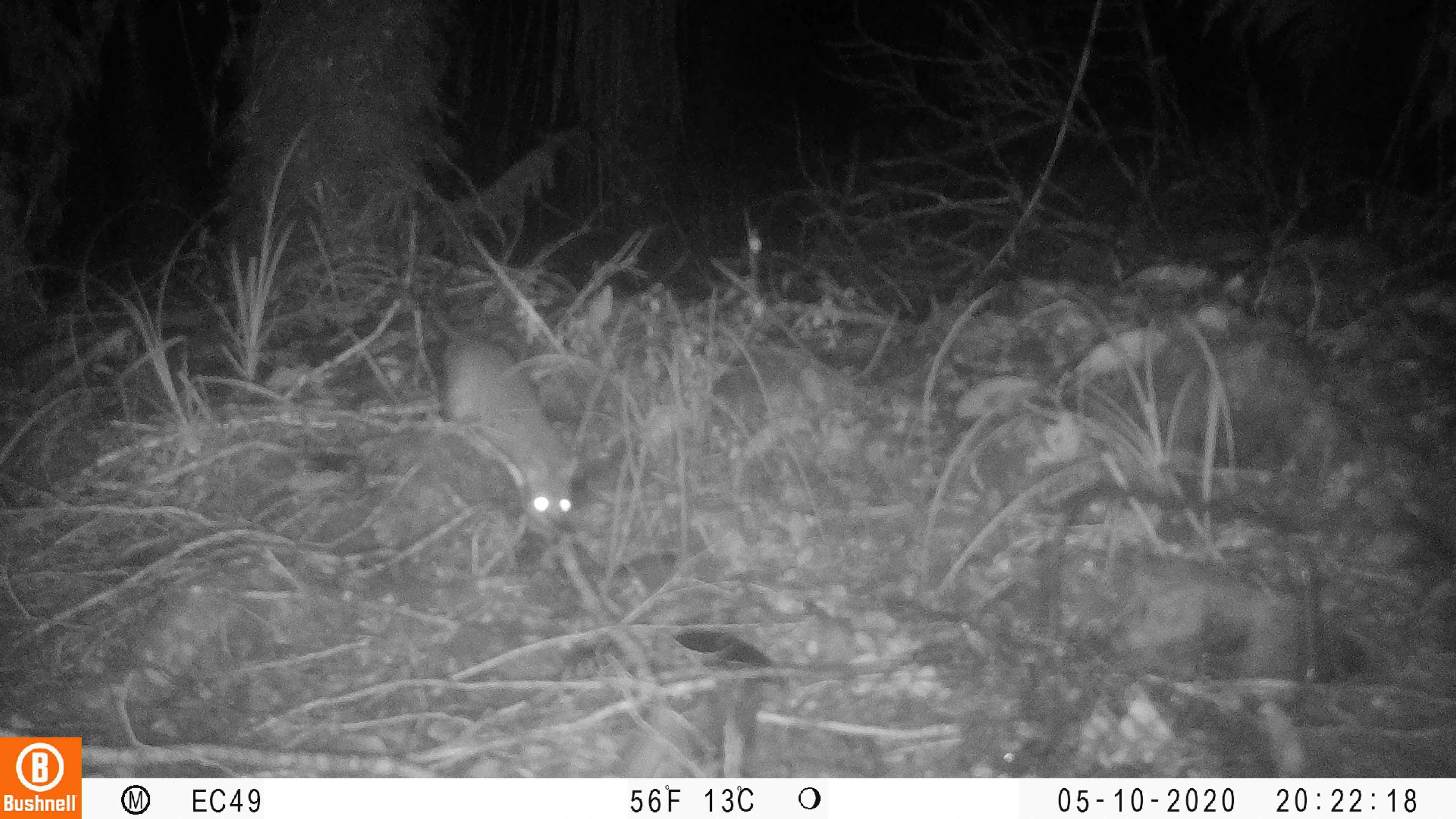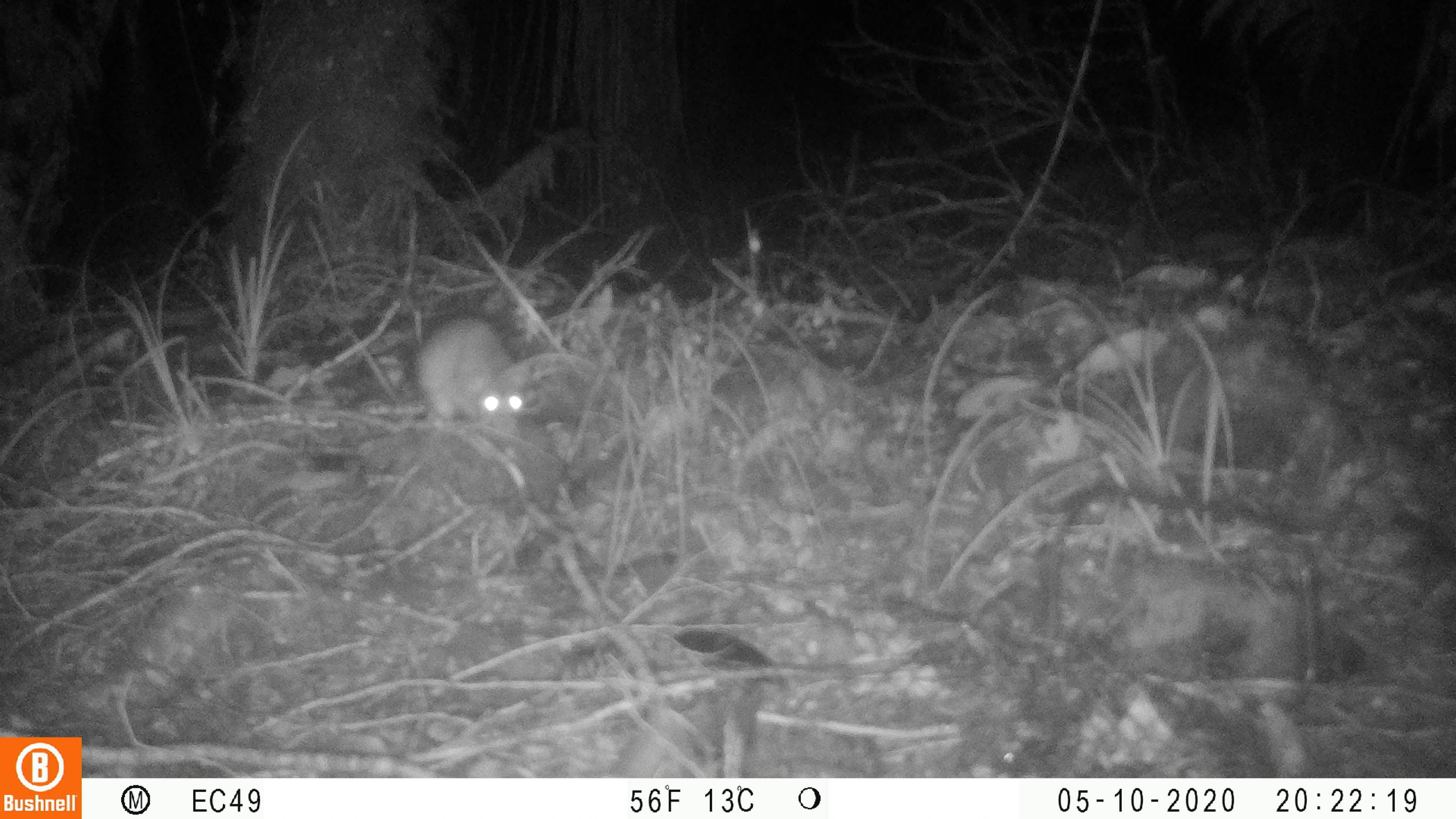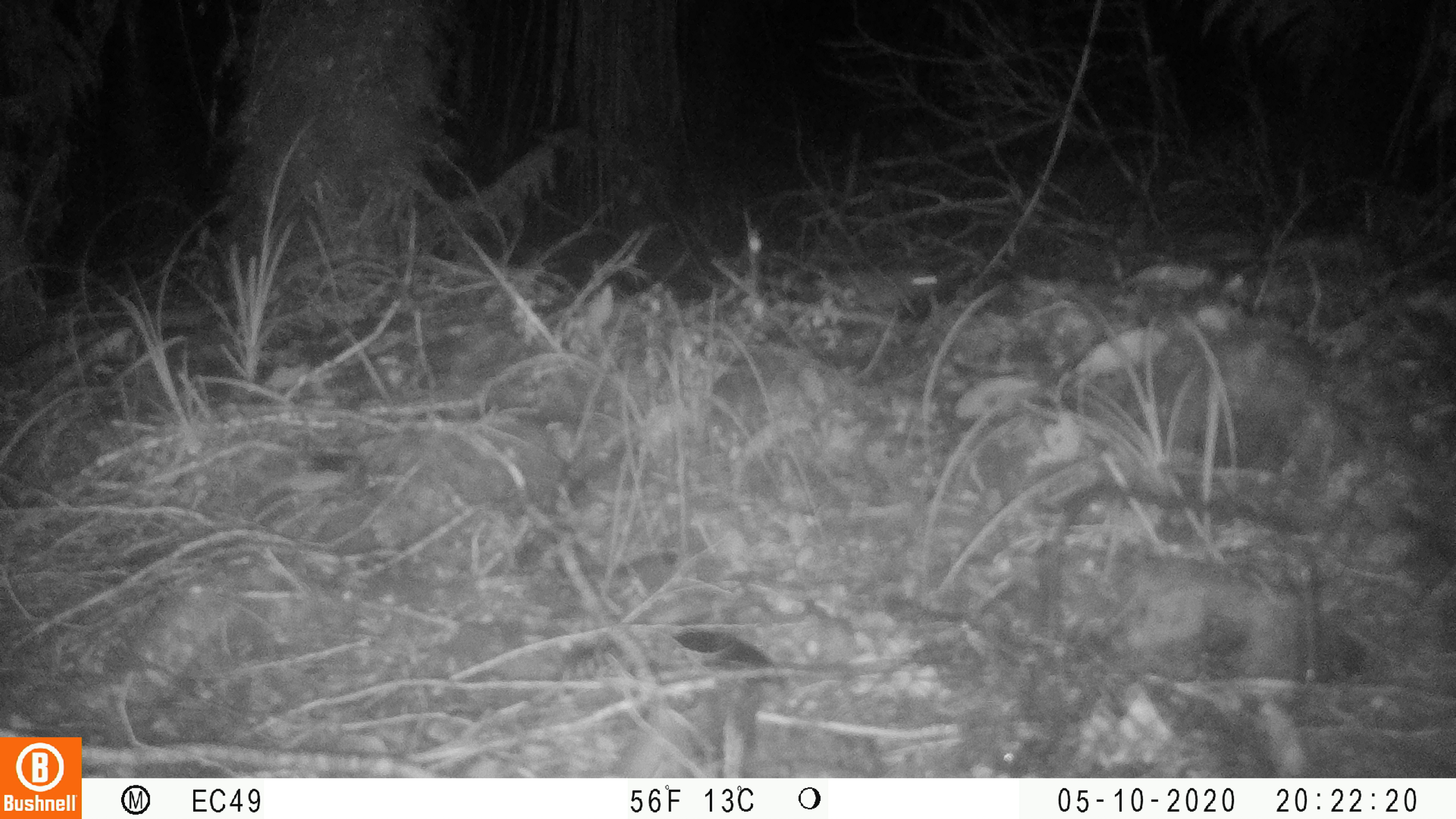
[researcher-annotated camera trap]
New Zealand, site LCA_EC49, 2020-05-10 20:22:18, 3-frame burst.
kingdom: Animalia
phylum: Chordata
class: Mammalia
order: Rodentia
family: Muridae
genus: Rattus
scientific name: Rattus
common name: rat